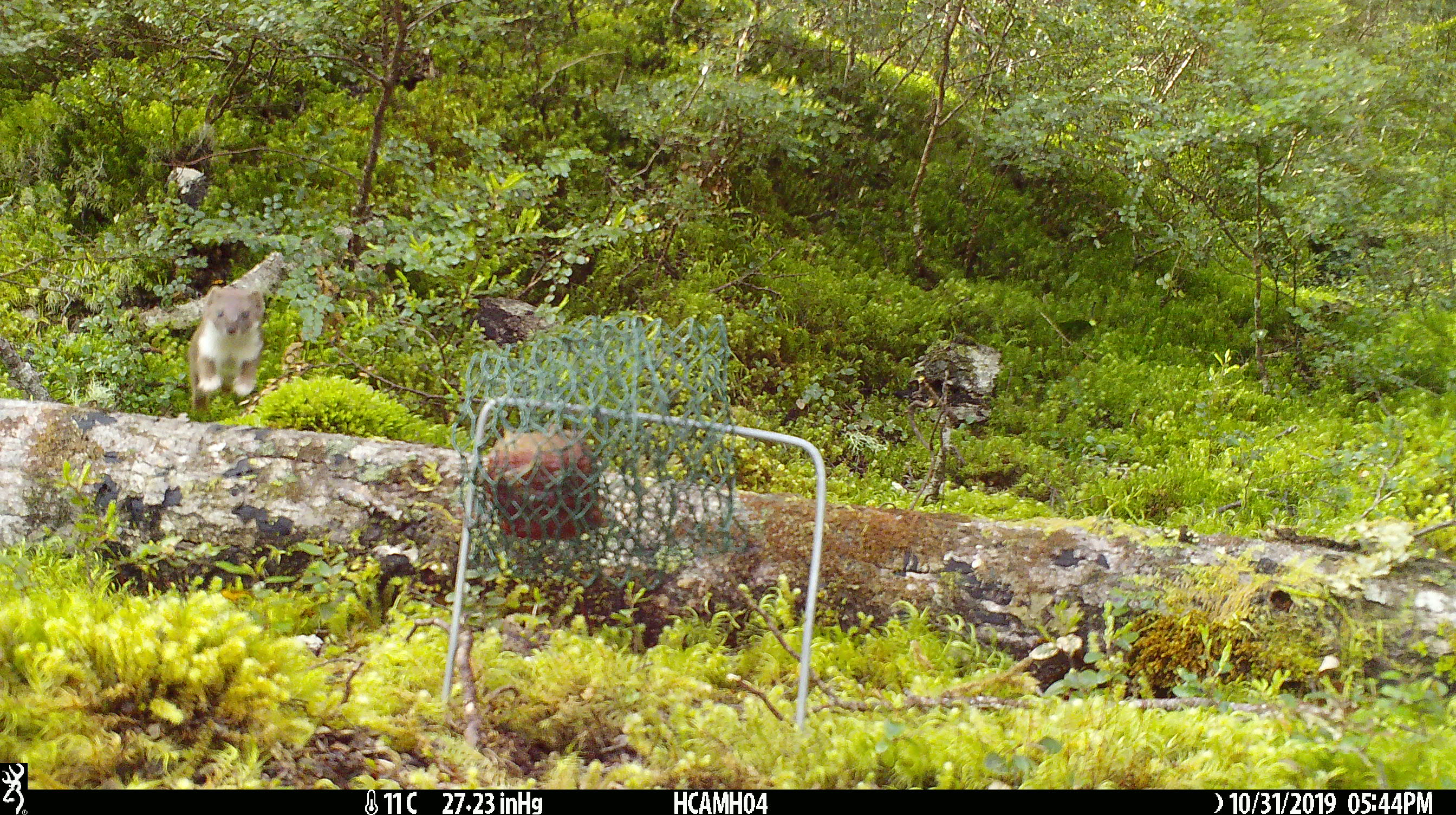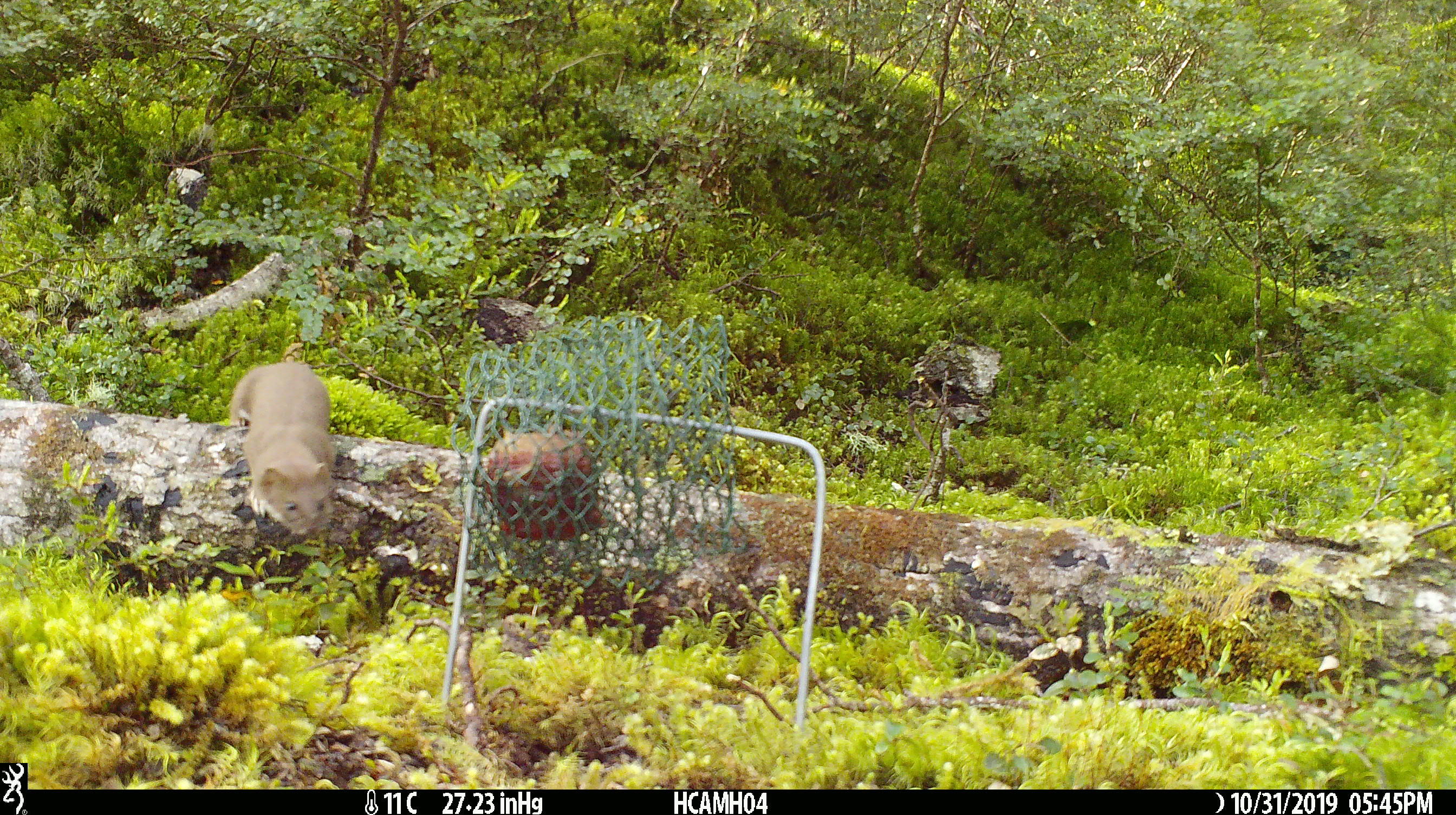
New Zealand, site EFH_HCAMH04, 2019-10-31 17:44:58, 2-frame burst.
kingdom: Animalia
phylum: Chordata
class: Mammalia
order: Carnivora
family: Mustelidae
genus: Mustela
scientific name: Mustela nivalis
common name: least weasel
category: weasel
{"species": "weasel (least weasel) (Mustela nivalis)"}